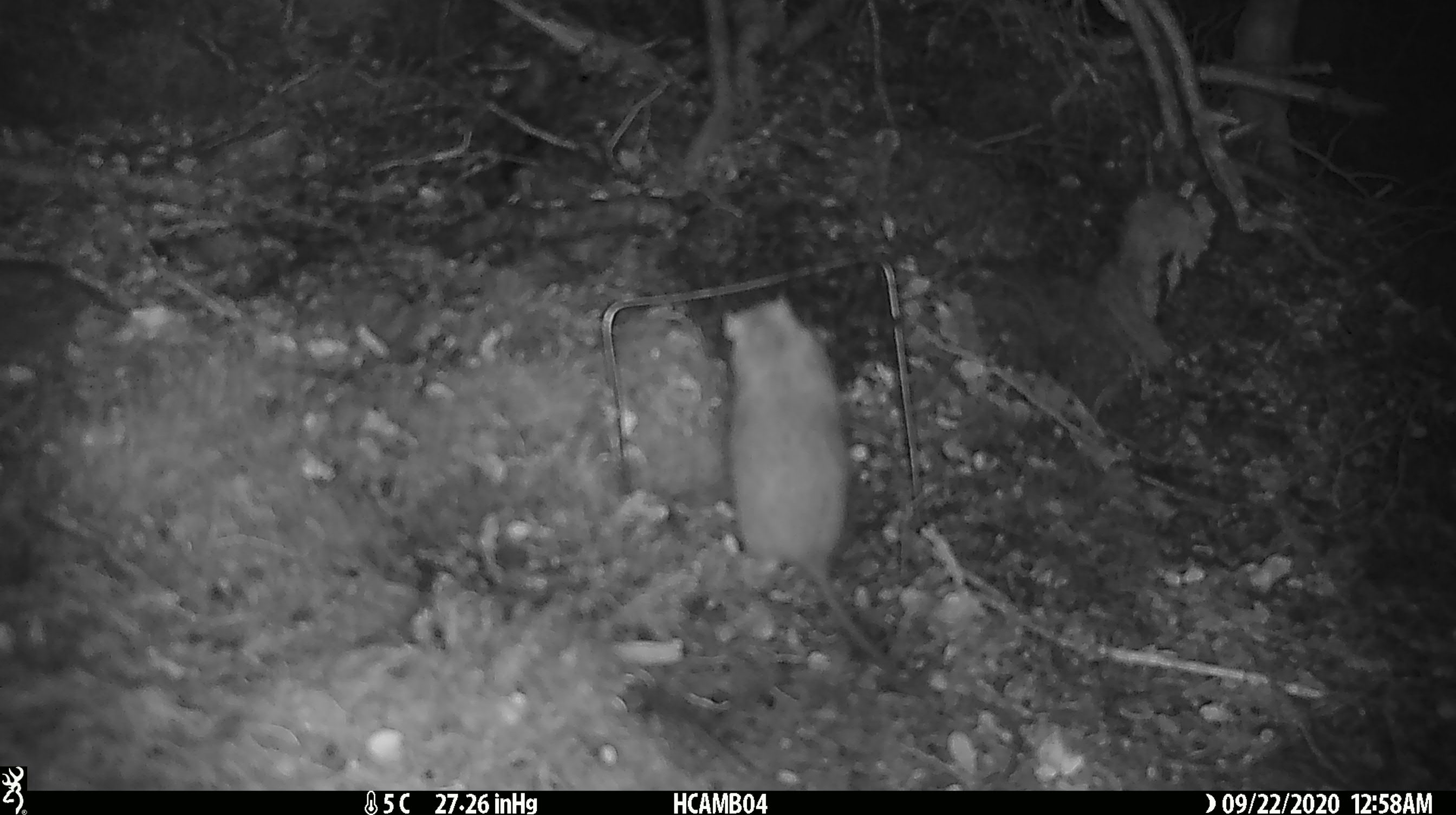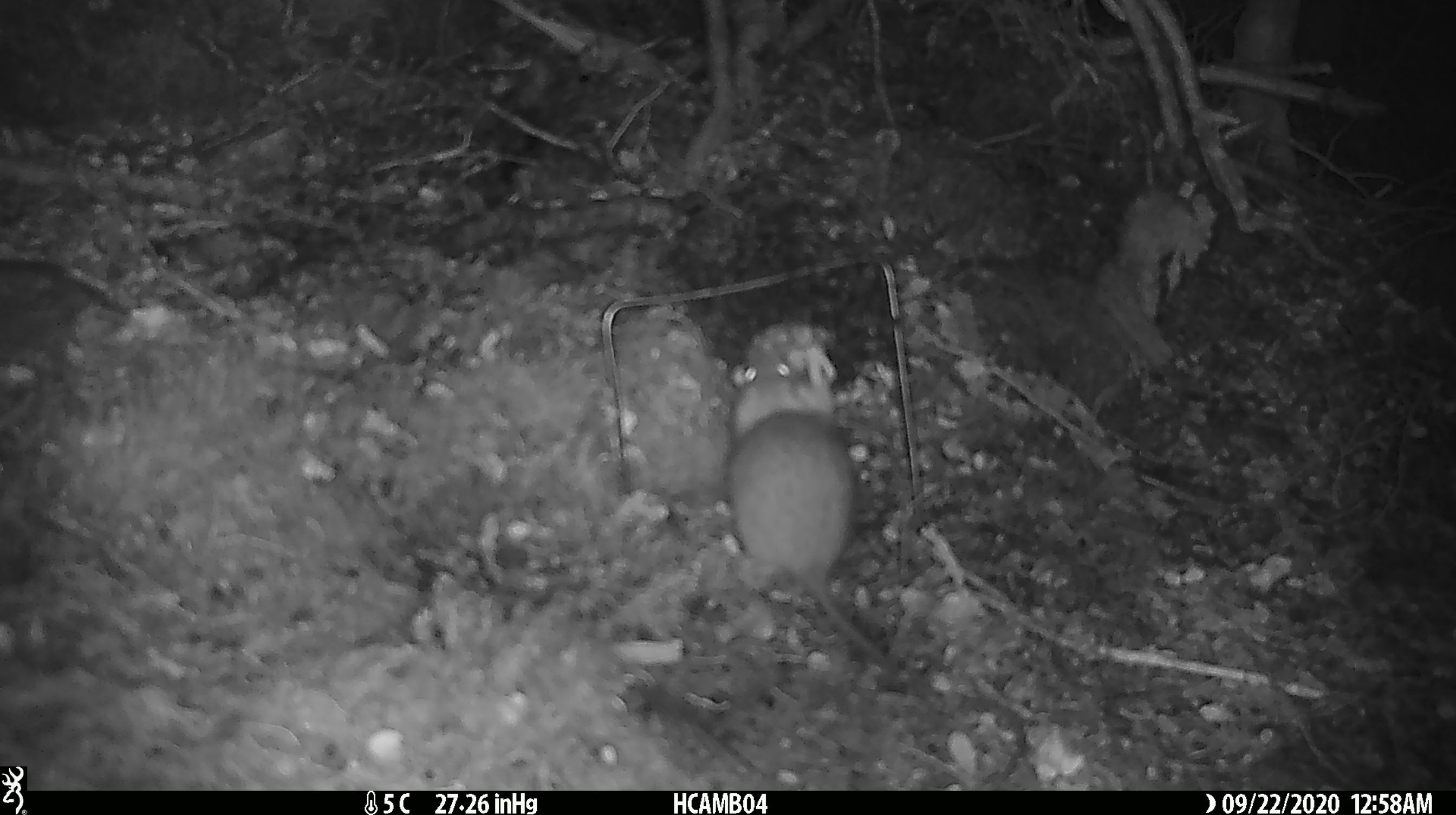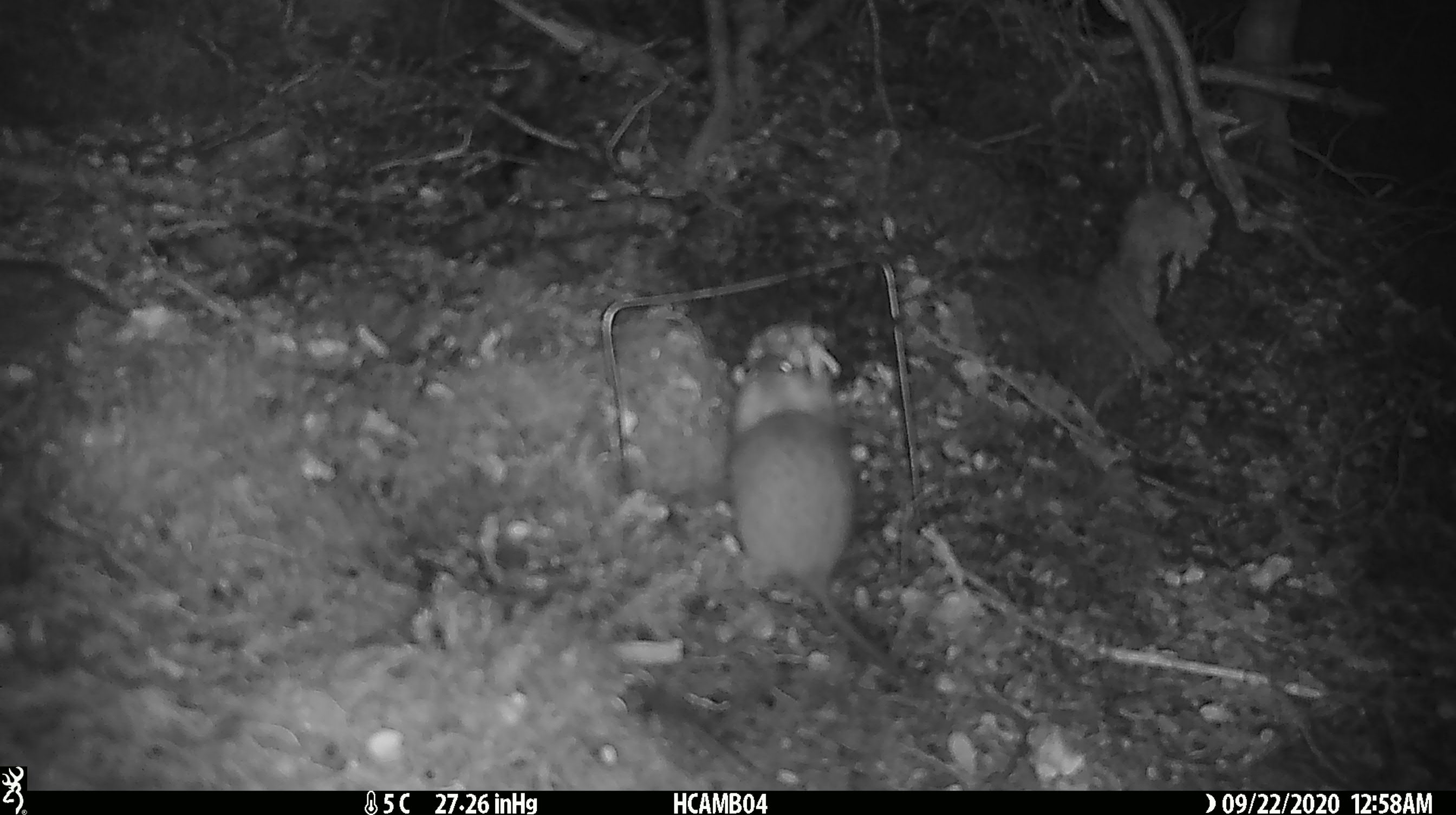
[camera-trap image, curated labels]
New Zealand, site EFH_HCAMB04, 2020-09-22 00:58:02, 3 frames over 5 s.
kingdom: Animalia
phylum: Chordata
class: Mammalia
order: Rodentia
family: Muridae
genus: Rattus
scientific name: Rattus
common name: rat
Rat (Rattus).